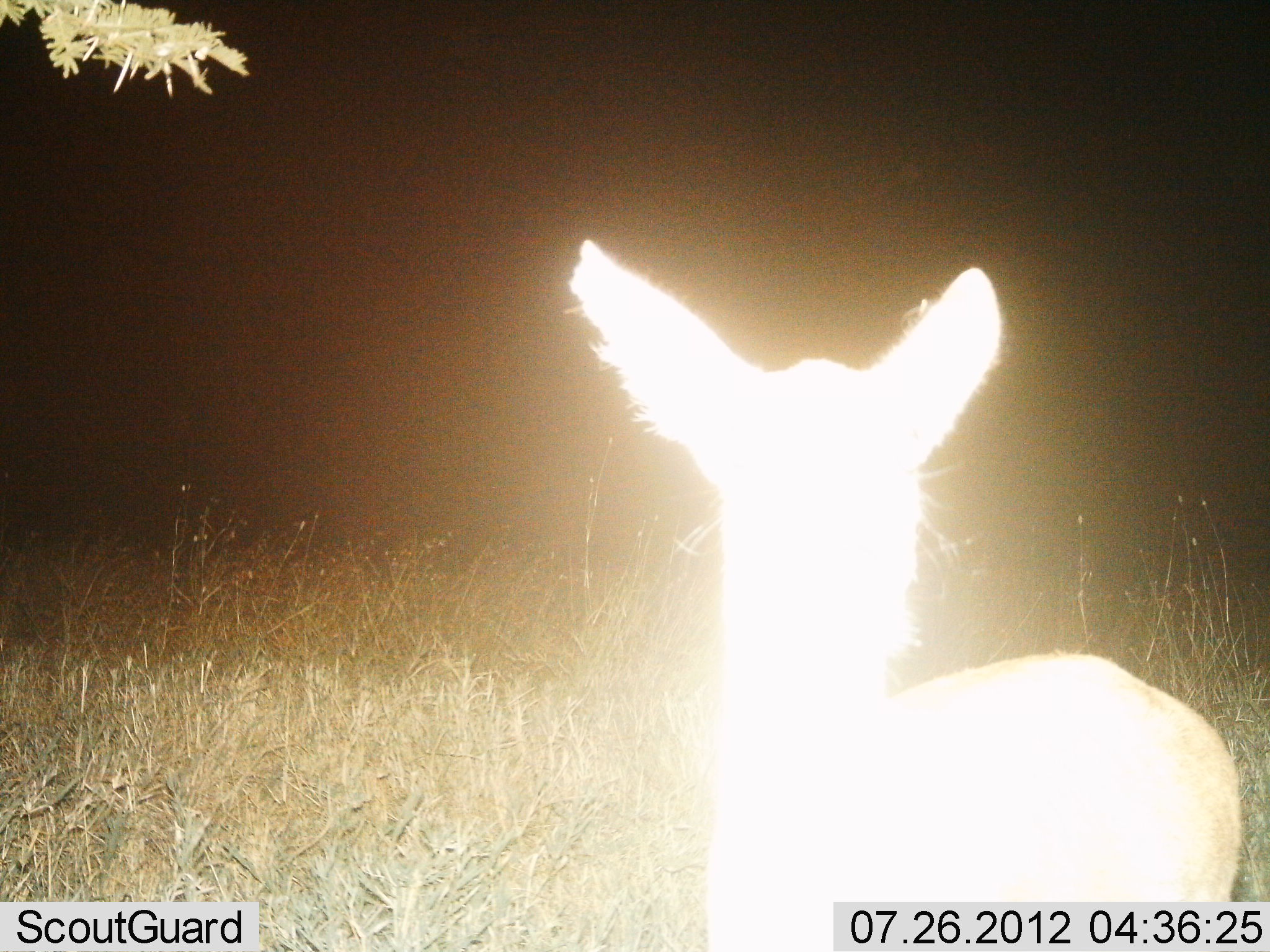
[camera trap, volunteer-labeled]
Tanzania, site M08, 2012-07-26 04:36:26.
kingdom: Animalia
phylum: Chordata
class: Mammalia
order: Artiodactyla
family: Bovidae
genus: Redunca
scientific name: Redunca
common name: reedbuck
Reedbuck (Redunca), count 1. Behavior (volunteer vote fractions): standing 100%, resting 0%, moving 0%, interacting 0%. Young present (vote fraction): 0%. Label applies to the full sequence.